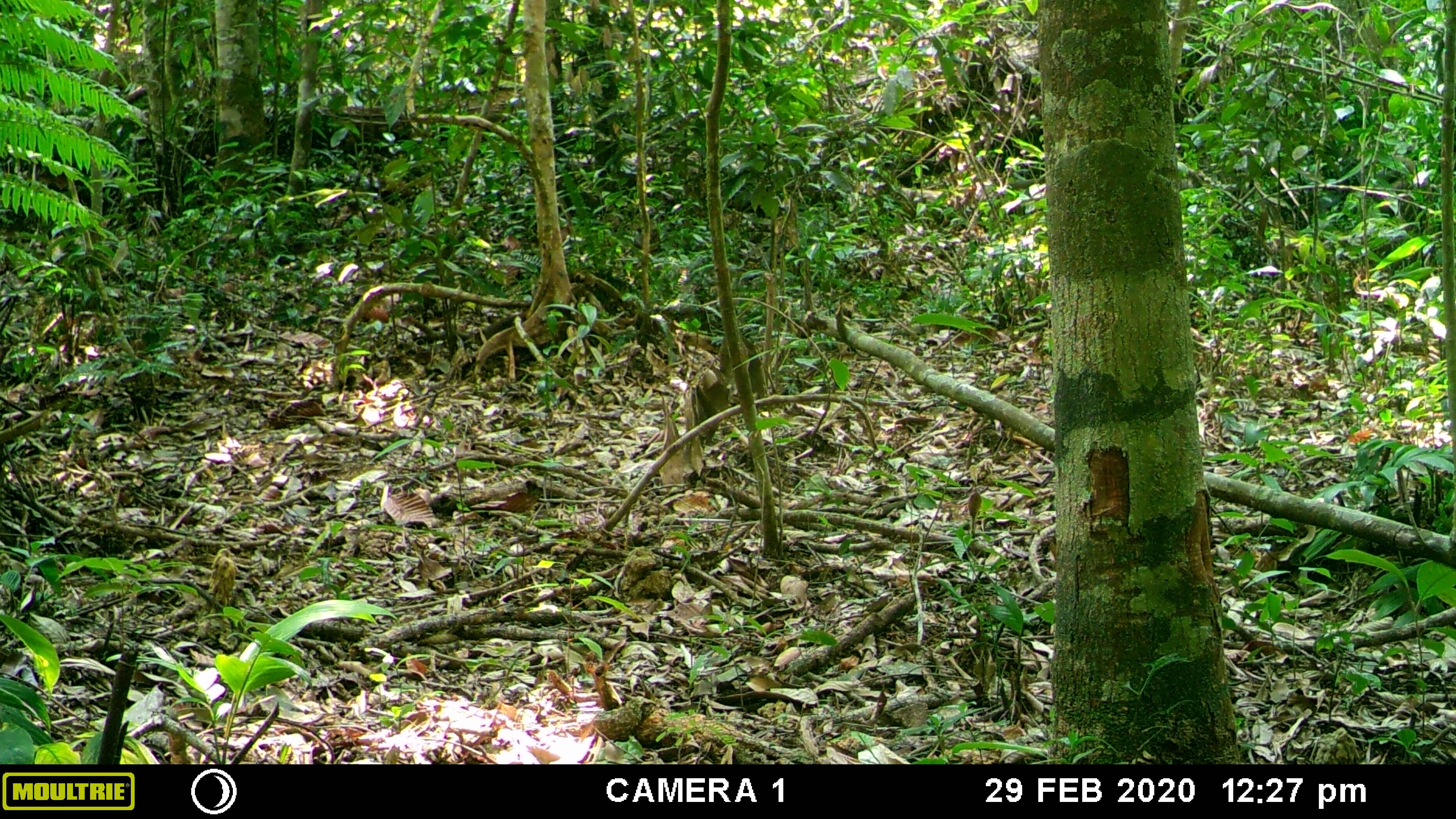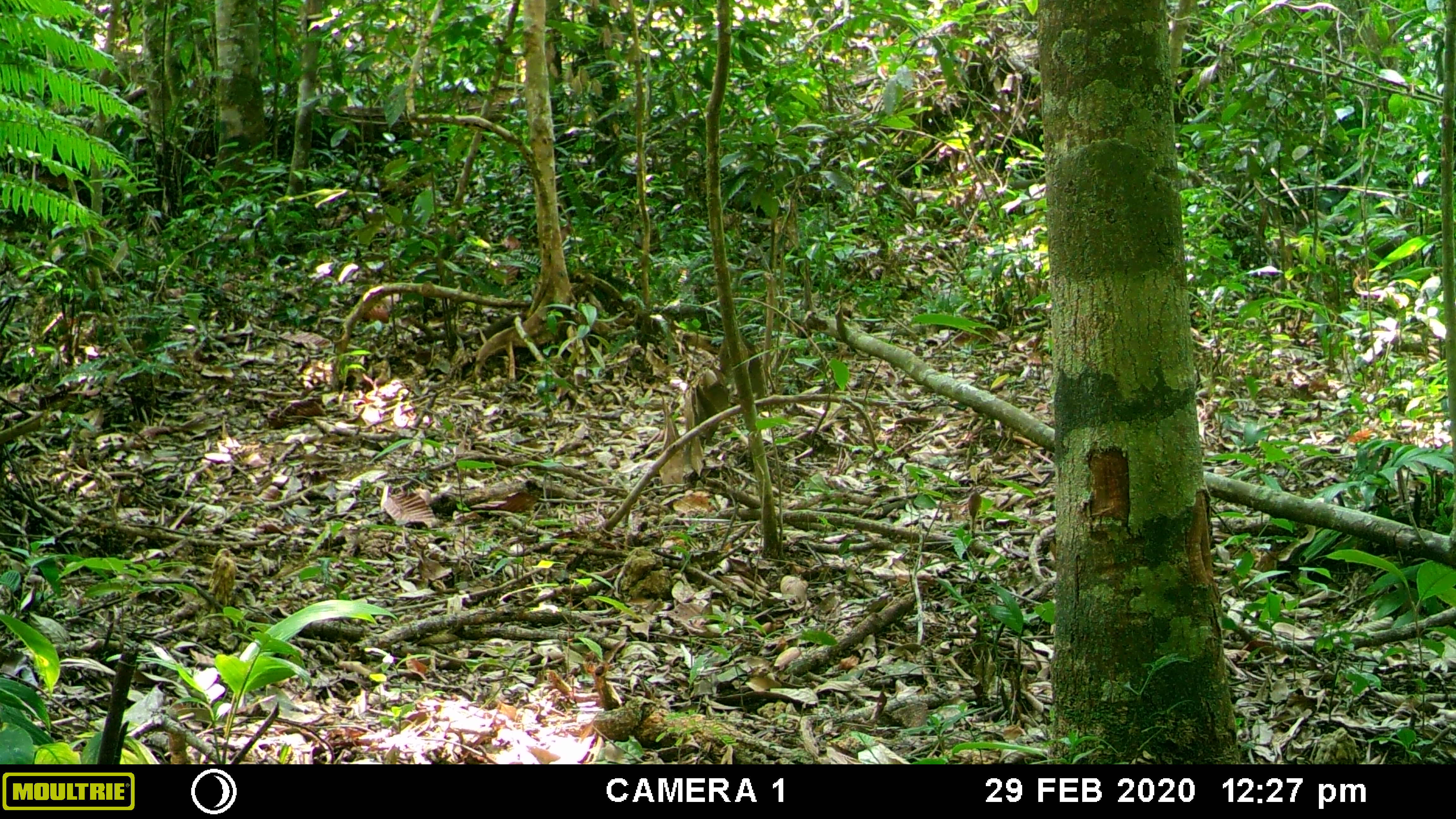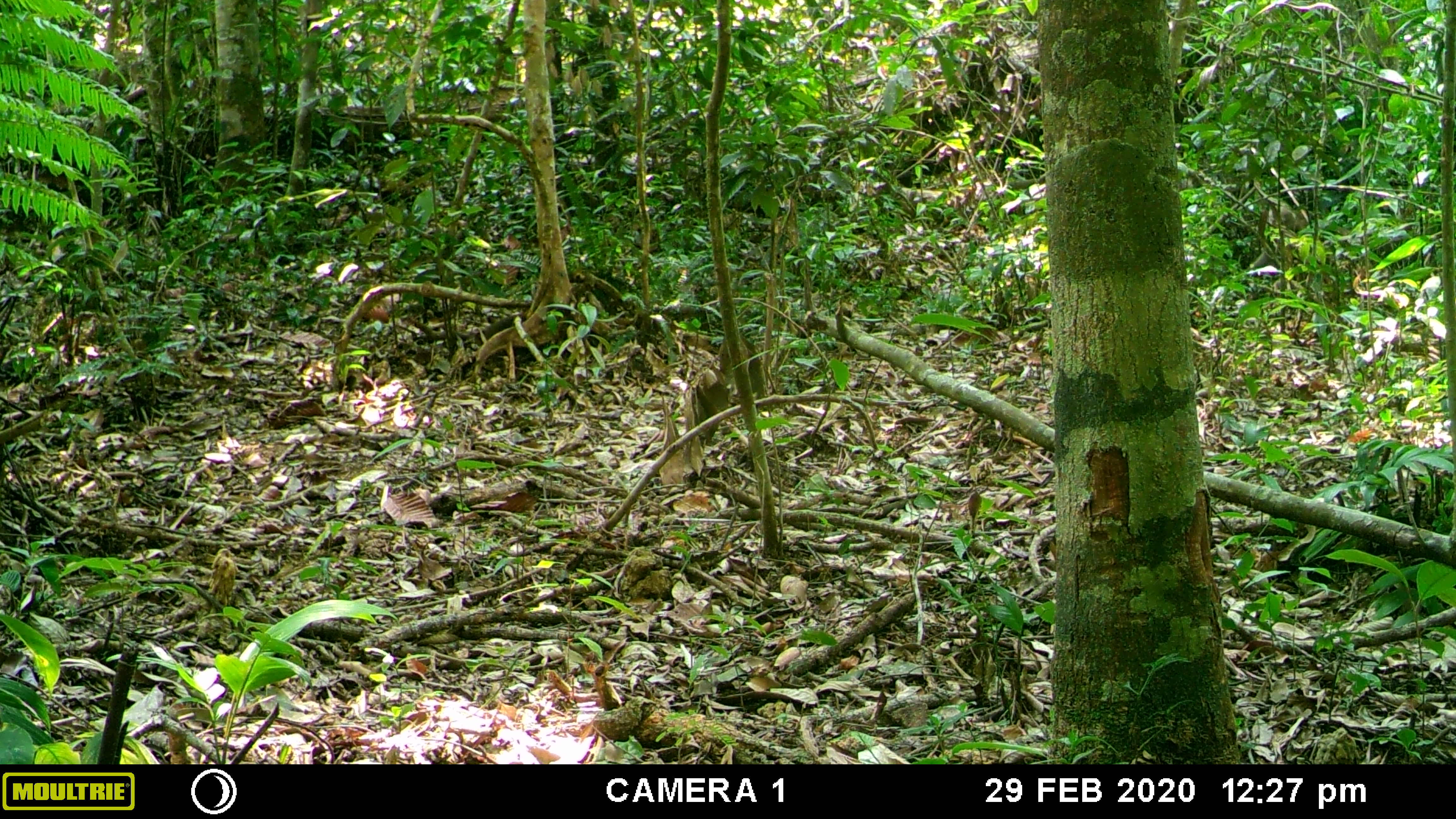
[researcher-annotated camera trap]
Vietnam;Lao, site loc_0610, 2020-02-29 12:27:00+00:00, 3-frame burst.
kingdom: Animalia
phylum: Chordata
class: Mammalia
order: Primates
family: Cercopithecidae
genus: Macaca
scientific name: Macaca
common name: macaques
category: assam or rhesus macaque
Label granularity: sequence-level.